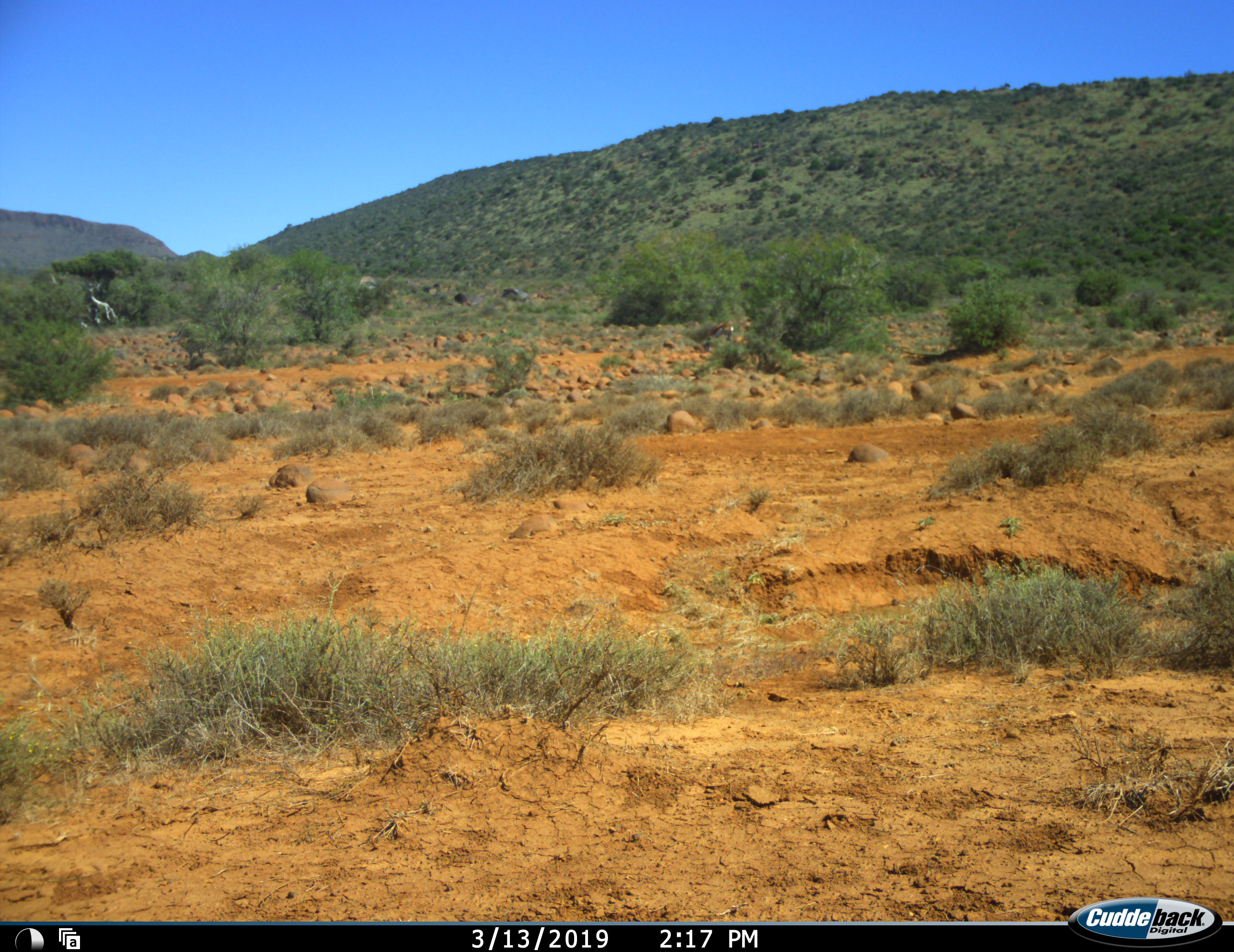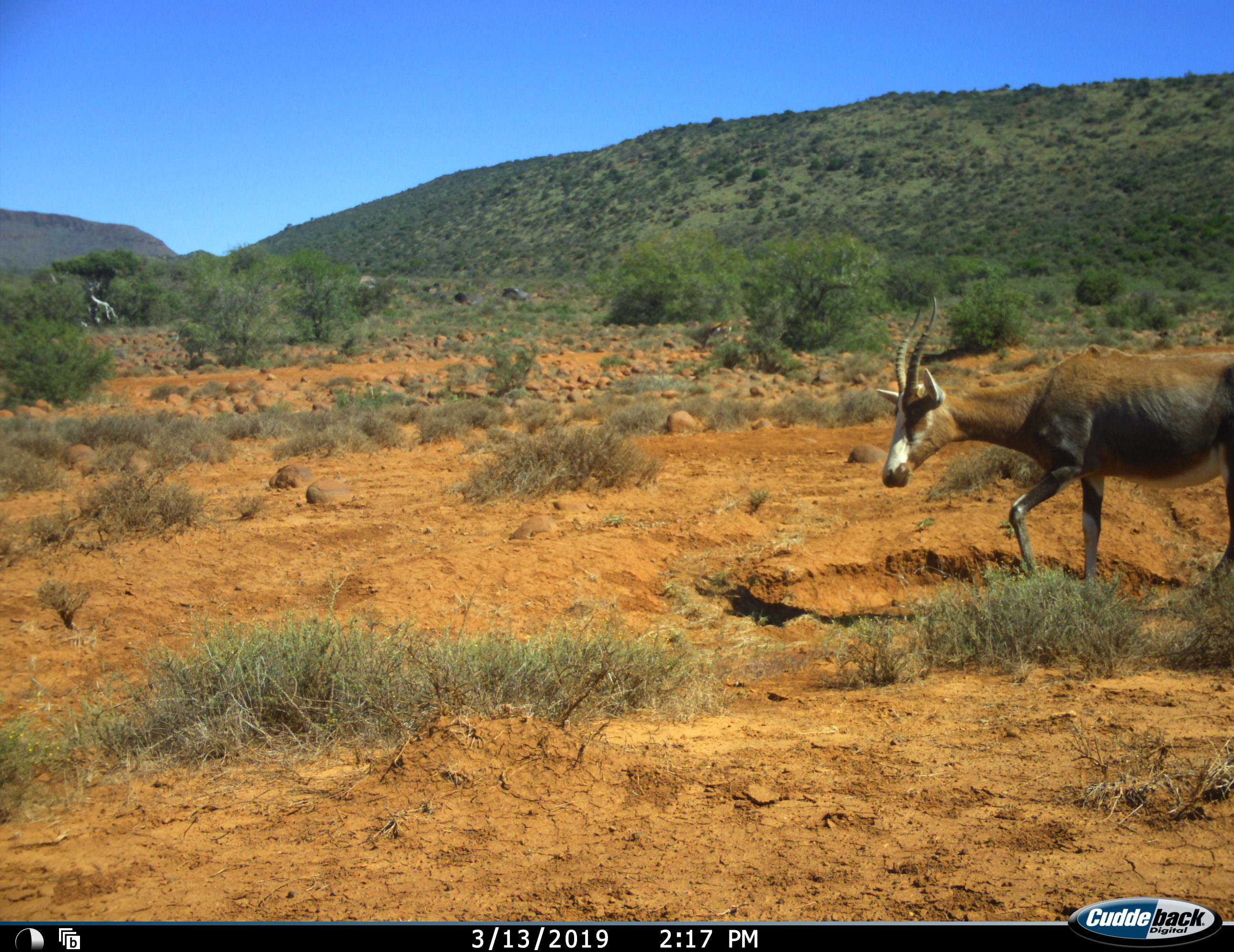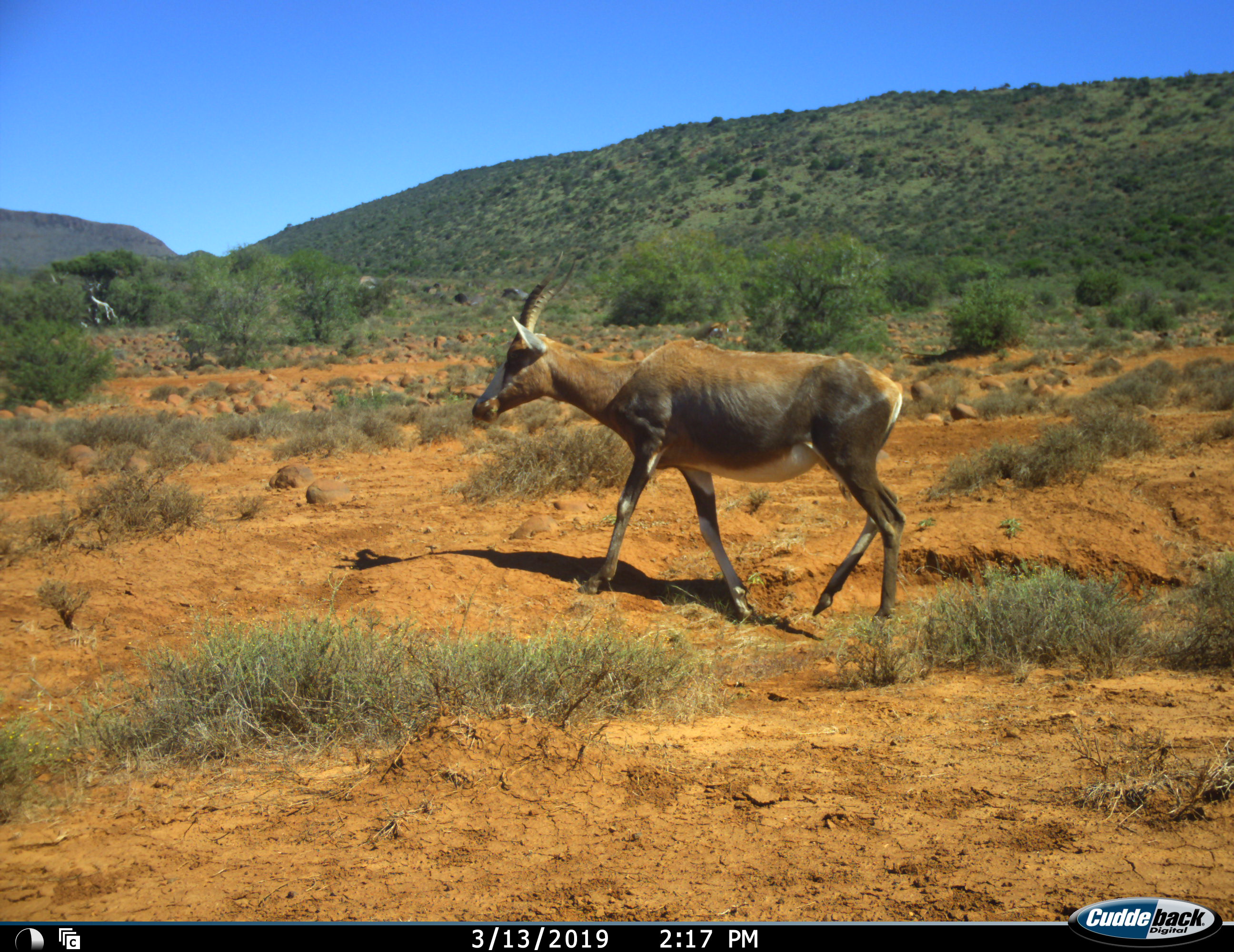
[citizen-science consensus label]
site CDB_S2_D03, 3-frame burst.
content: unidentified animal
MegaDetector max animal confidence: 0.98